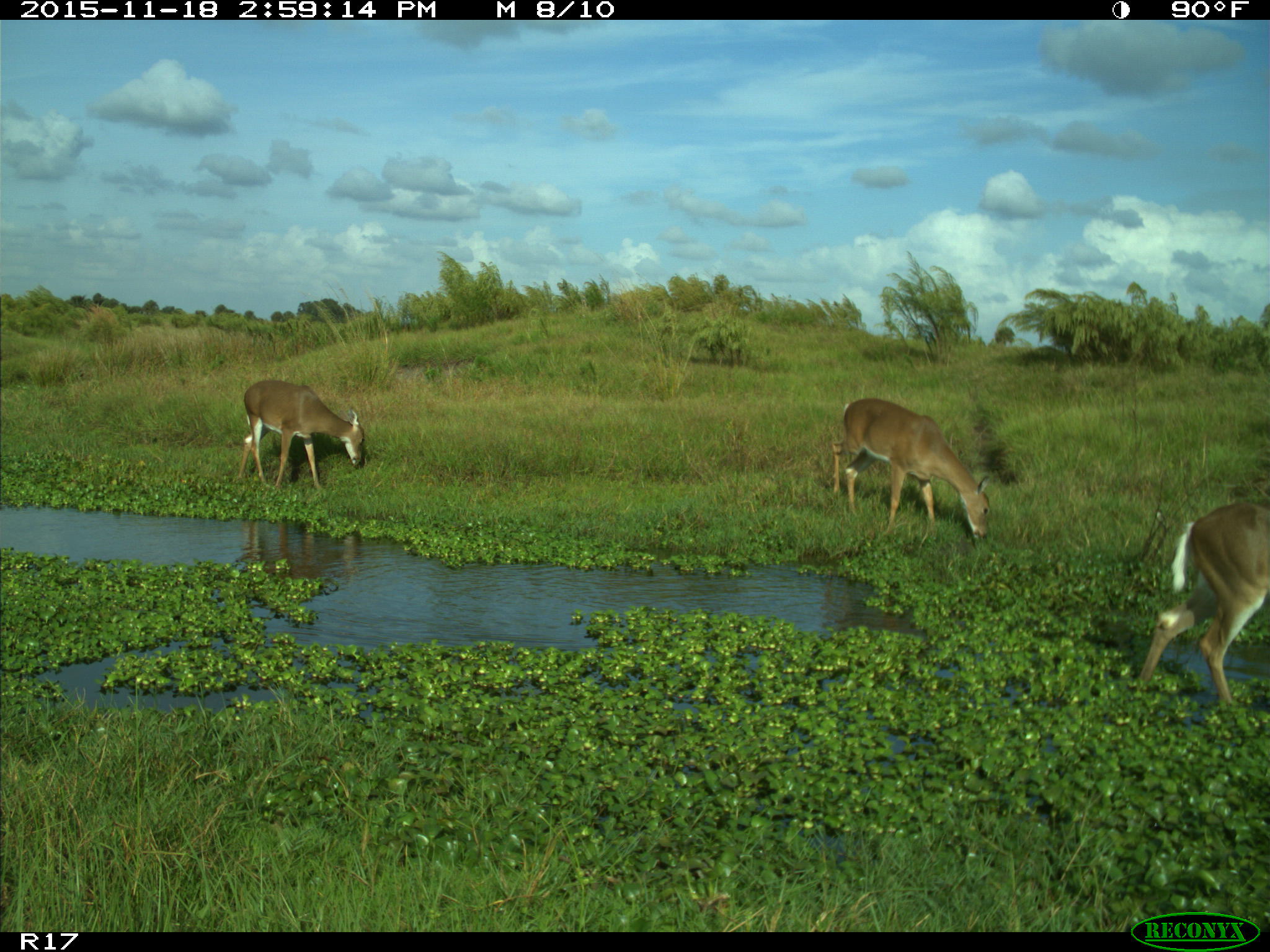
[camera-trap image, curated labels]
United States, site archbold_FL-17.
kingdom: Animalia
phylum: Chordata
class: Mammalia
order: Artiodactyla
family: Cervidae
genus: Odocoileus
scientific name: Odocoileus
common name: deer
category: unidentified deer